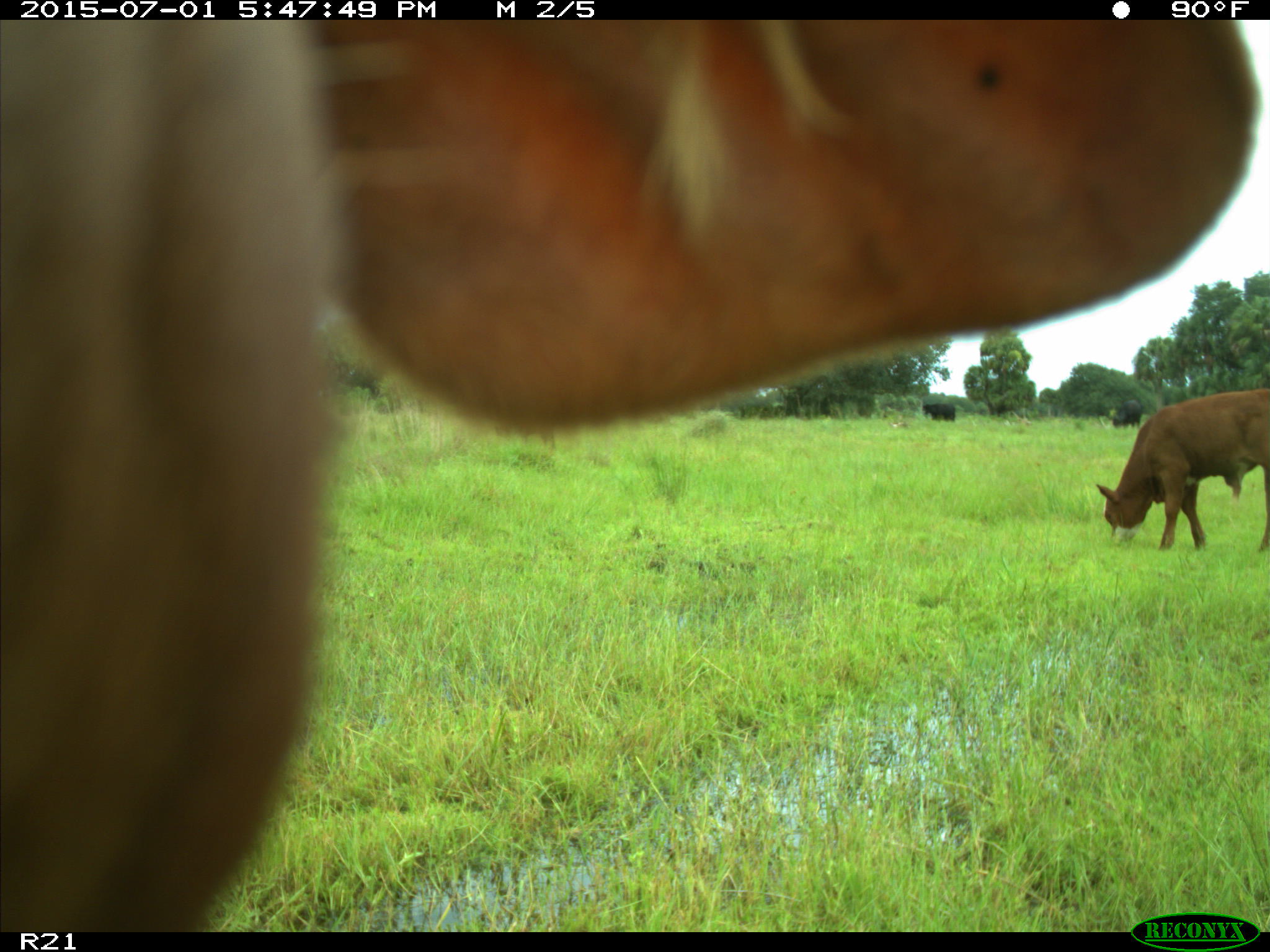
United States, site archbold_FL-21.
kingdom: Animalia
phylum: Chordata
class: Mammalia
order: Artiodactyla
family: Bovidae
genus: Bos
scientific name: Bos taurus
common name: domestic cow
Bos taurus (domestic cow).